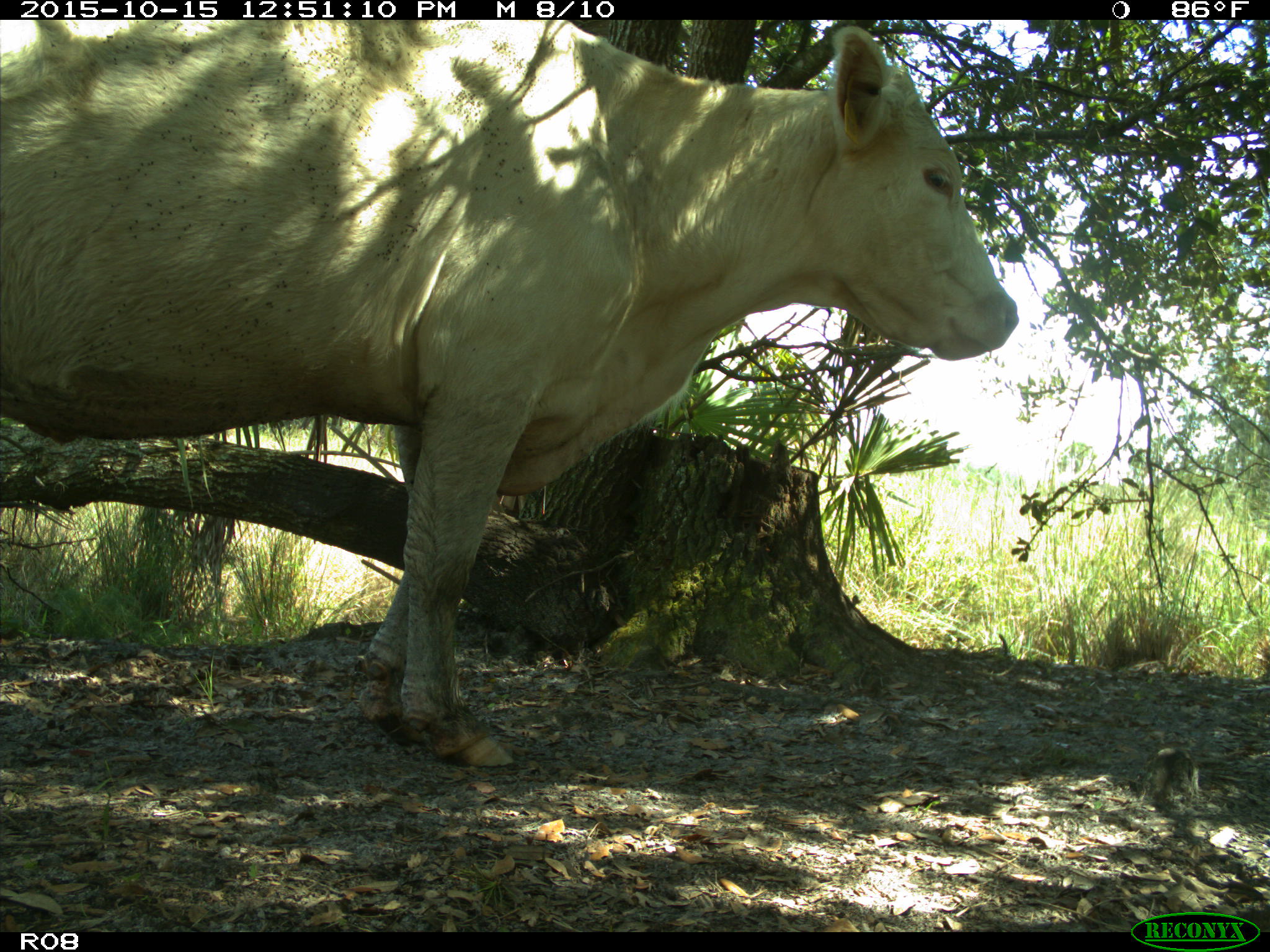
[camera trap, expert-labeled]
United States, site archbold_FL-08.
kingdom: Animalia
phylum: Chordata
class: Mammalia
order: Artiodactyla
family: Bovidae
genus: Bos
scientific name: Bos taurus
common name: domestic cow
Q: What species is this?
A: Bos taurus (domestic cow).